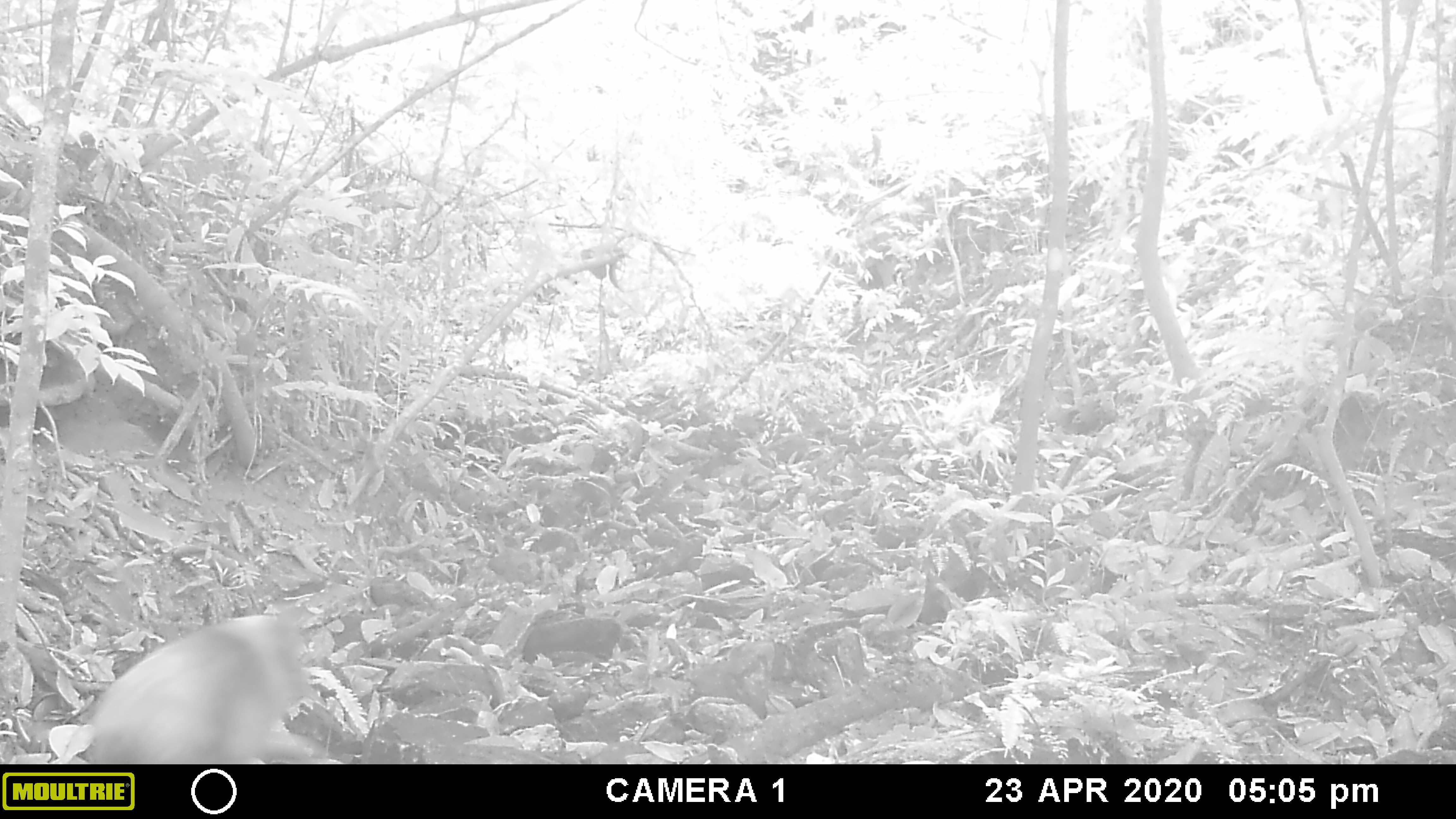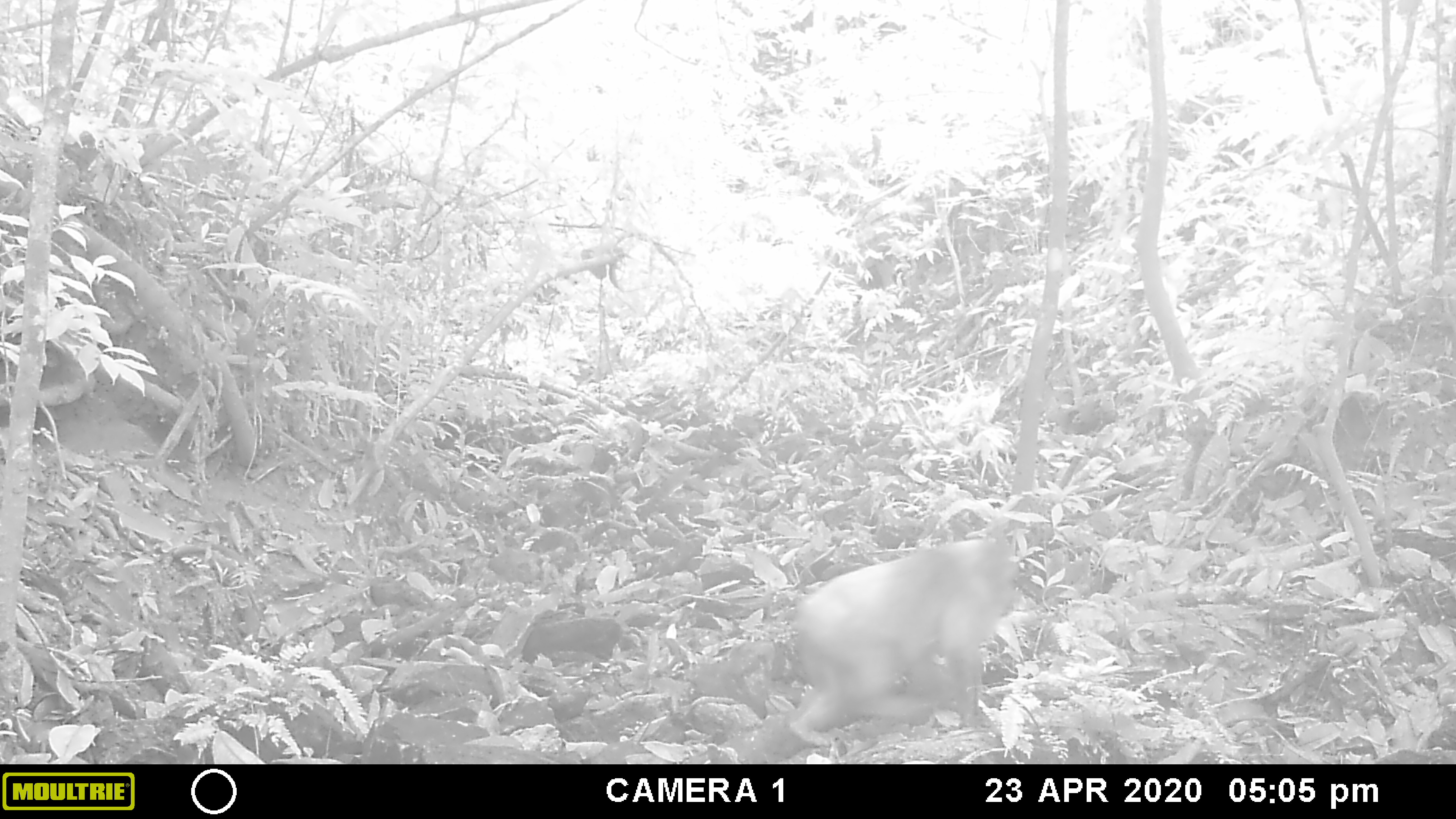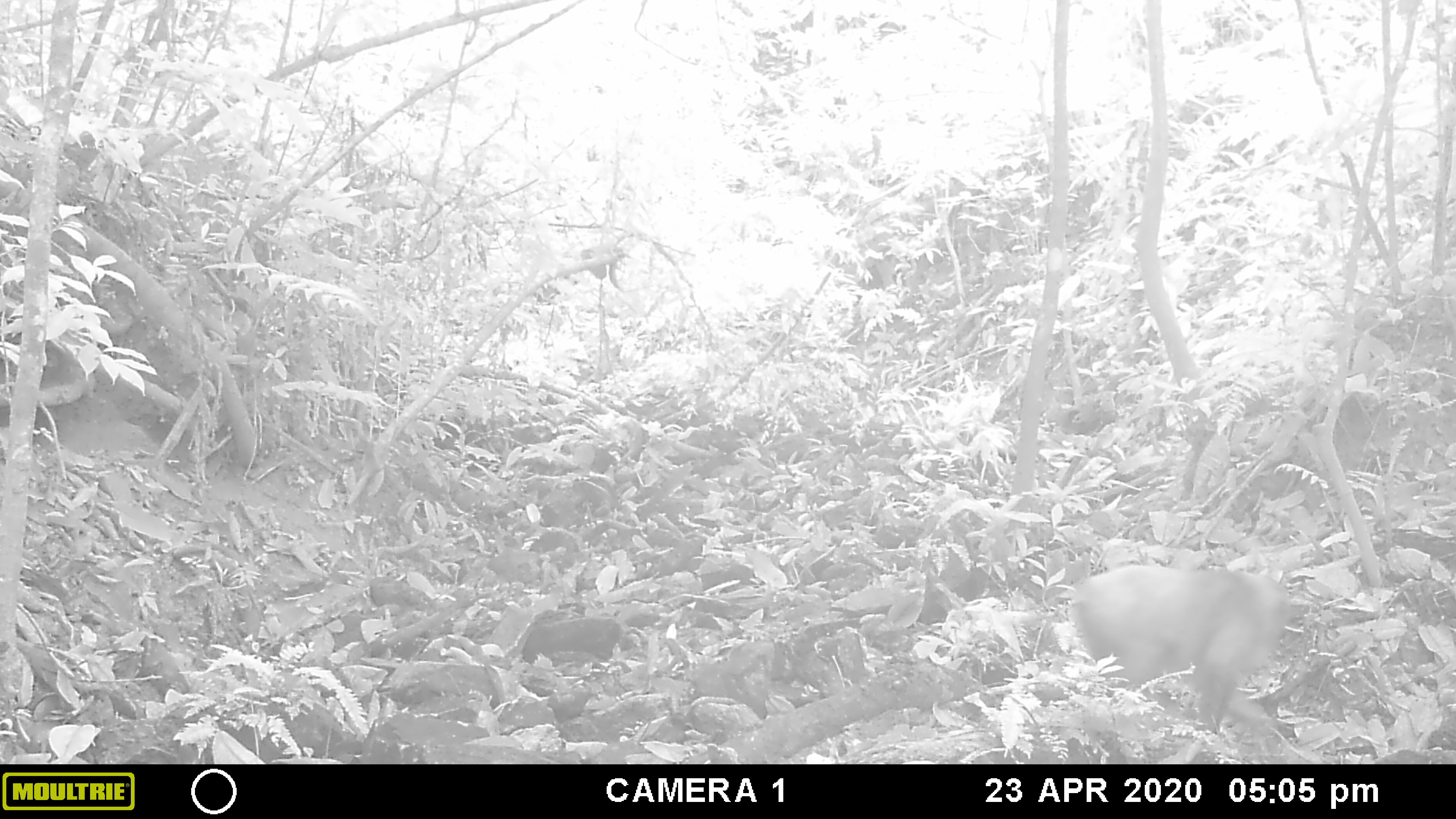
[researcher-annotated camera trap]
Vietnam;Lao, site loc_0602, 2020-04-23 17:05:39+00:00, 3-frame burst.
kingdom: Animalia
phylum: Chordata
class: Mammalia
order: Primates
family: Cercopithecidae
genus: Macaca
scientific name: Macaca arctoides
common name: stump-tailed macaque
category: stump tailed macaque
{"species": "stump tailed macaque (stump-tailed macaque) (Macaca arctoides)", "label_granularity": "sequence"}